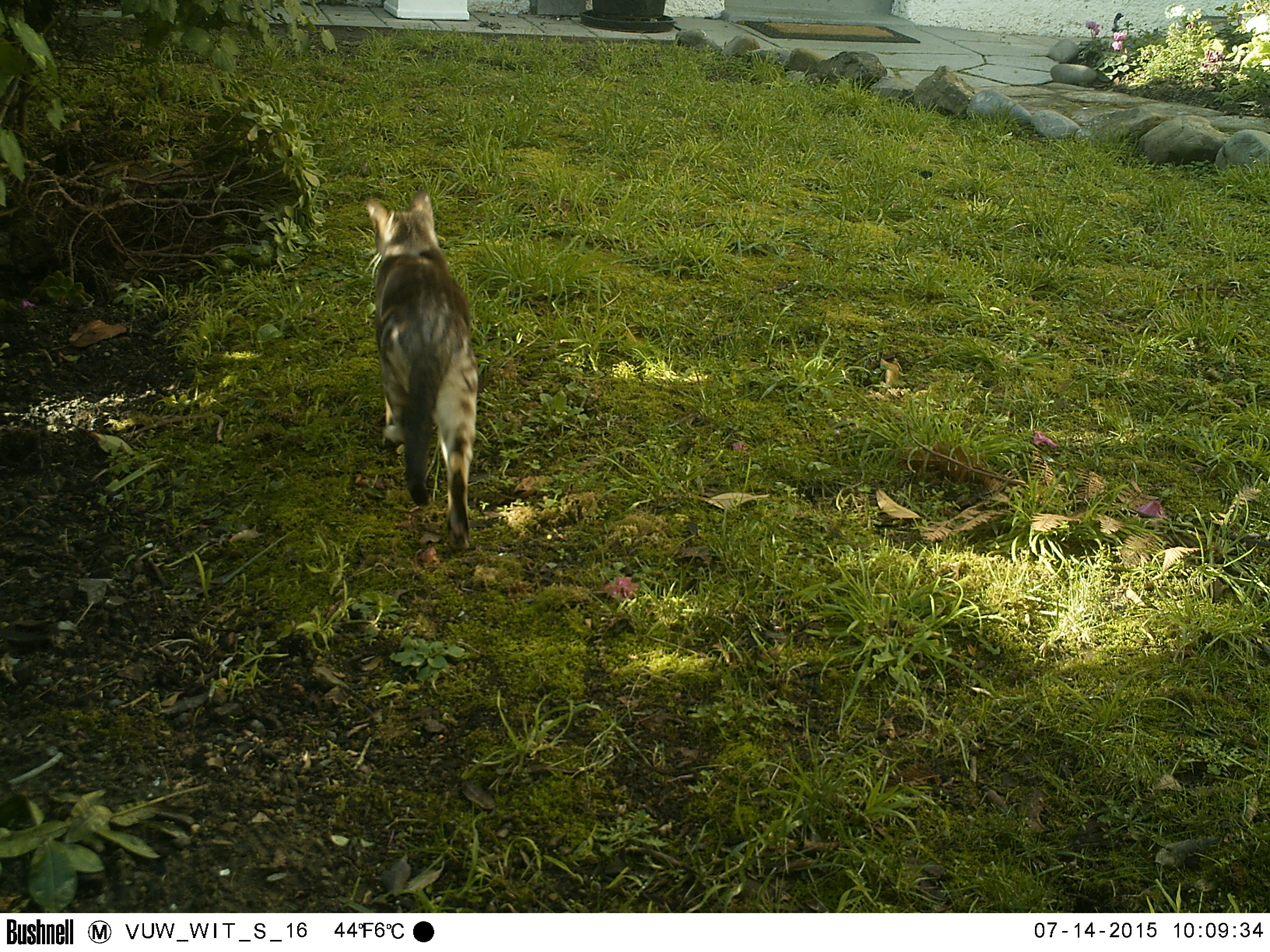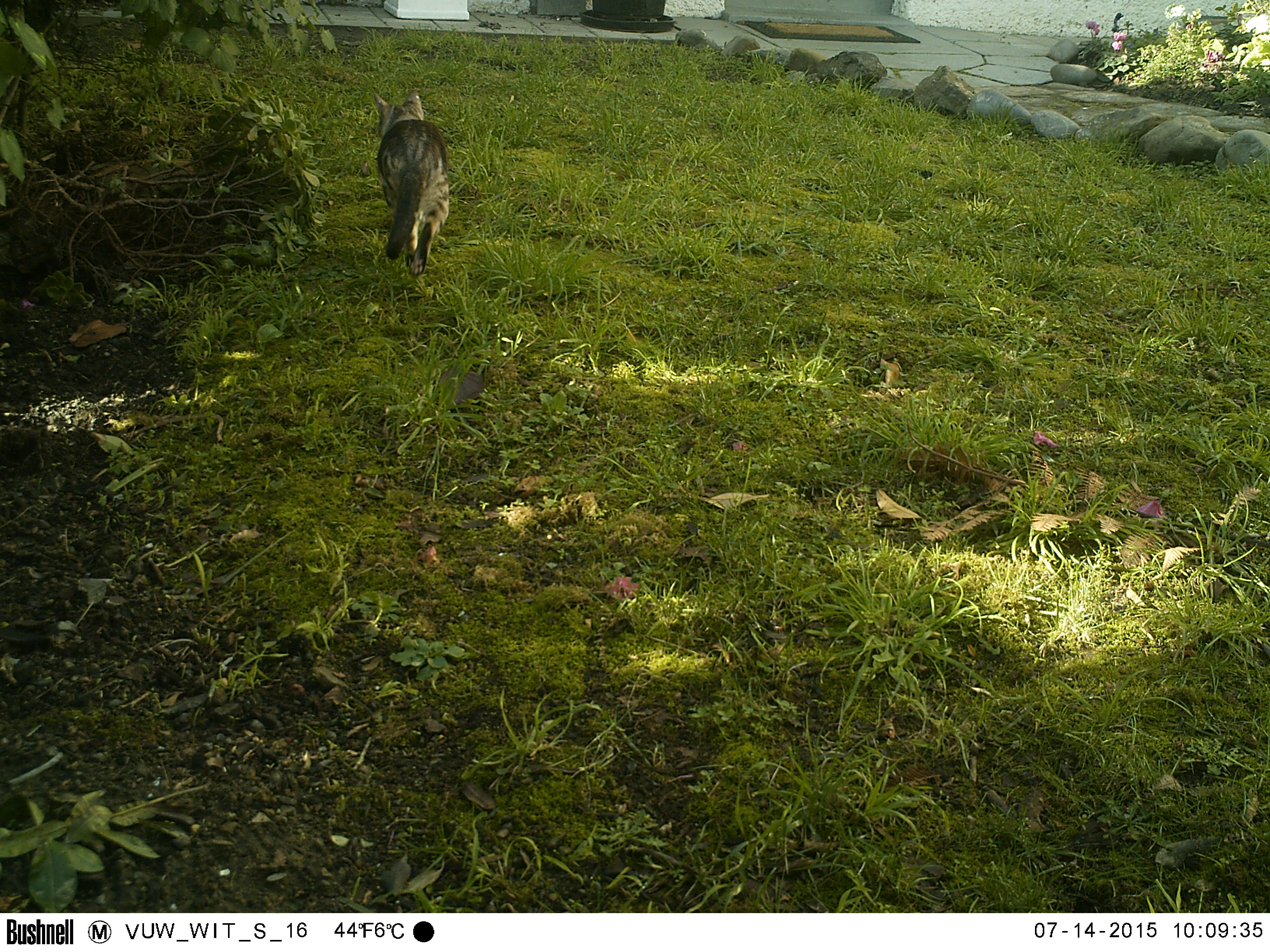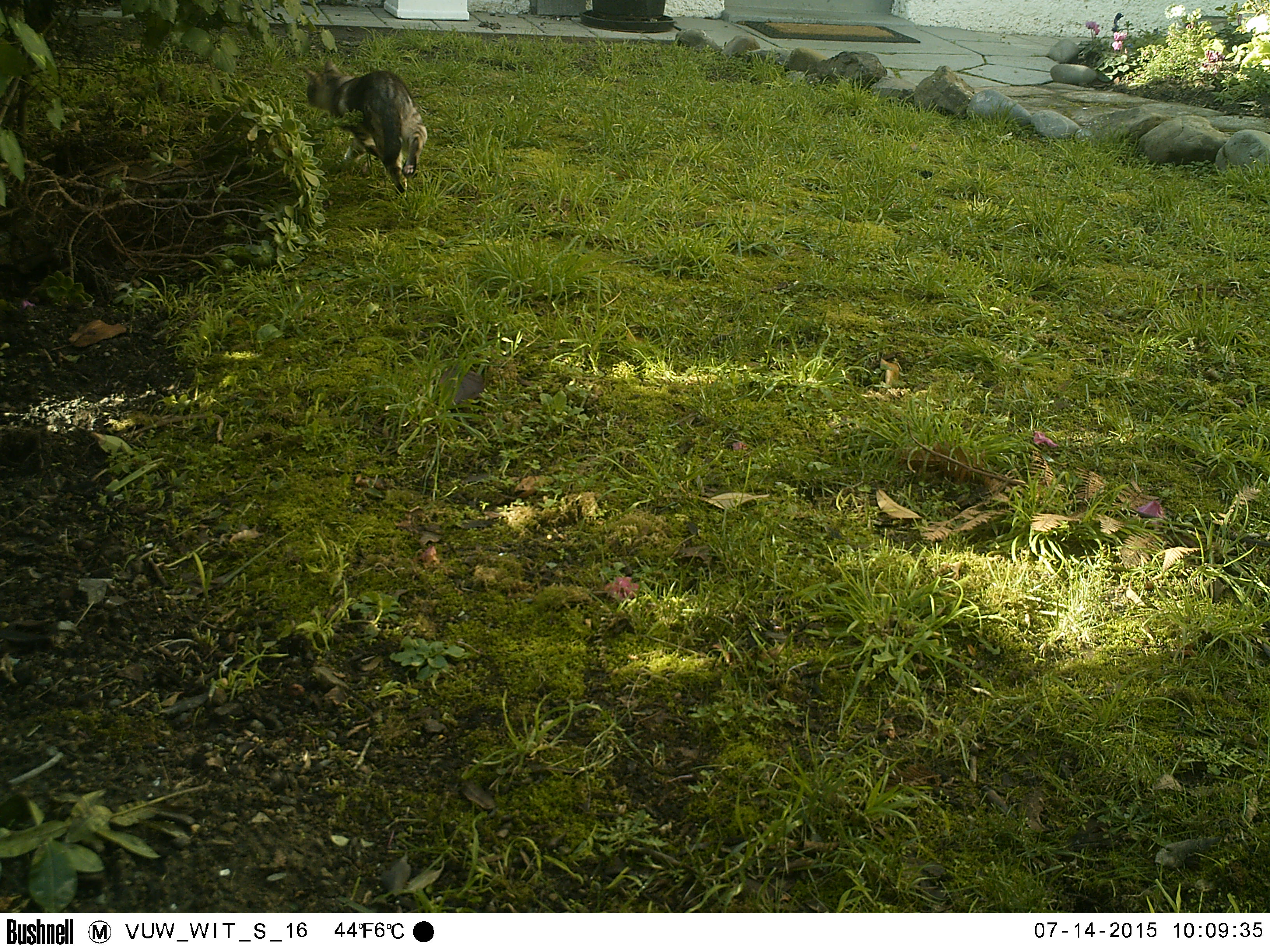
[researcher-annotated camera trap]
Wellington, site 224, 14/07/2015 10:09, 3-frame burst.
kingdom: Animalia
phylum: Chordata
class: Mammalia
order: Carnivora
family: Felidae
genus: Felis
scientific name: Felis catus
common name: cat